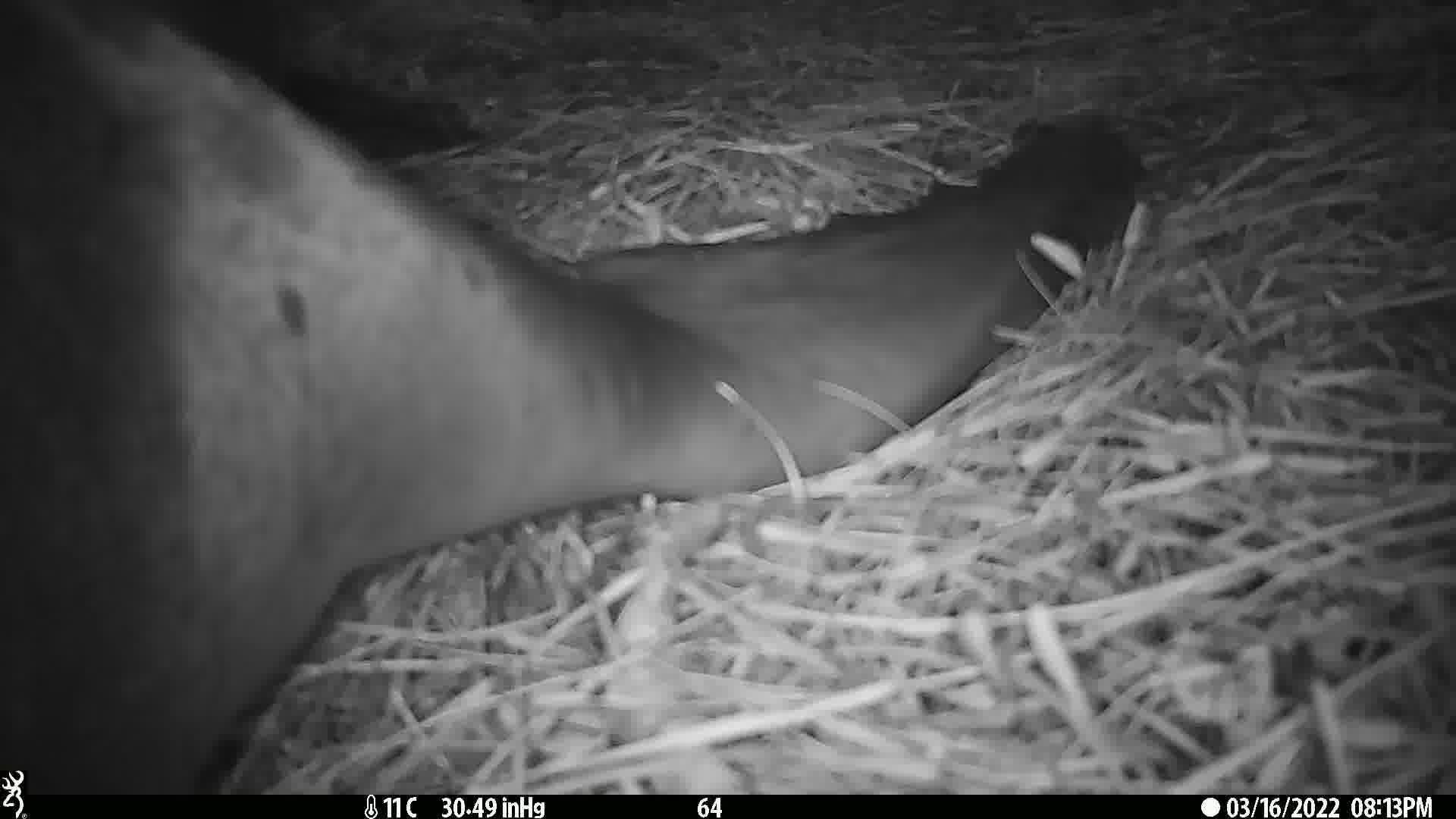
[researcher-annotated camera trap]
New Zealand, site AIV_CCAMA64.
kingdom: Animalia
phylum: Chordata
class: Mammalia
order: Carnivora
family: Otariidae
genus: Phocarctos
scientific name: Phocarctos hookeri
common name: new zealand sea lion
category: sealion